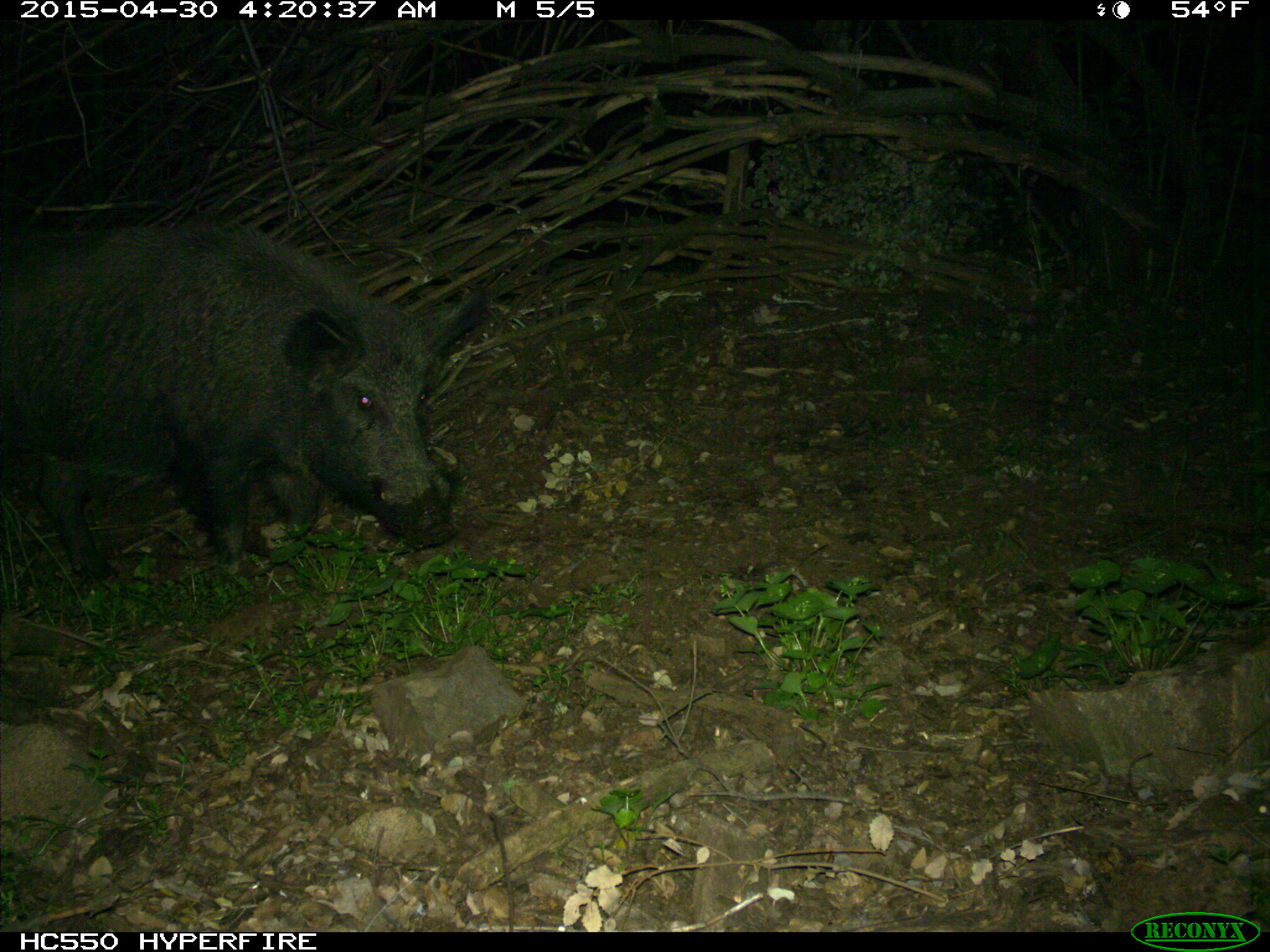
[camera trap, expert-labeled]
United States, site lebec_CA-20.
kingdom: Animalia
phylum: Chordata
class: Mammalia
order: Artiodactyla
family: Suidae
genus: Sus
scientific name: Sus scrofa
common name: wild boar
Sus scrofa (wild boar).